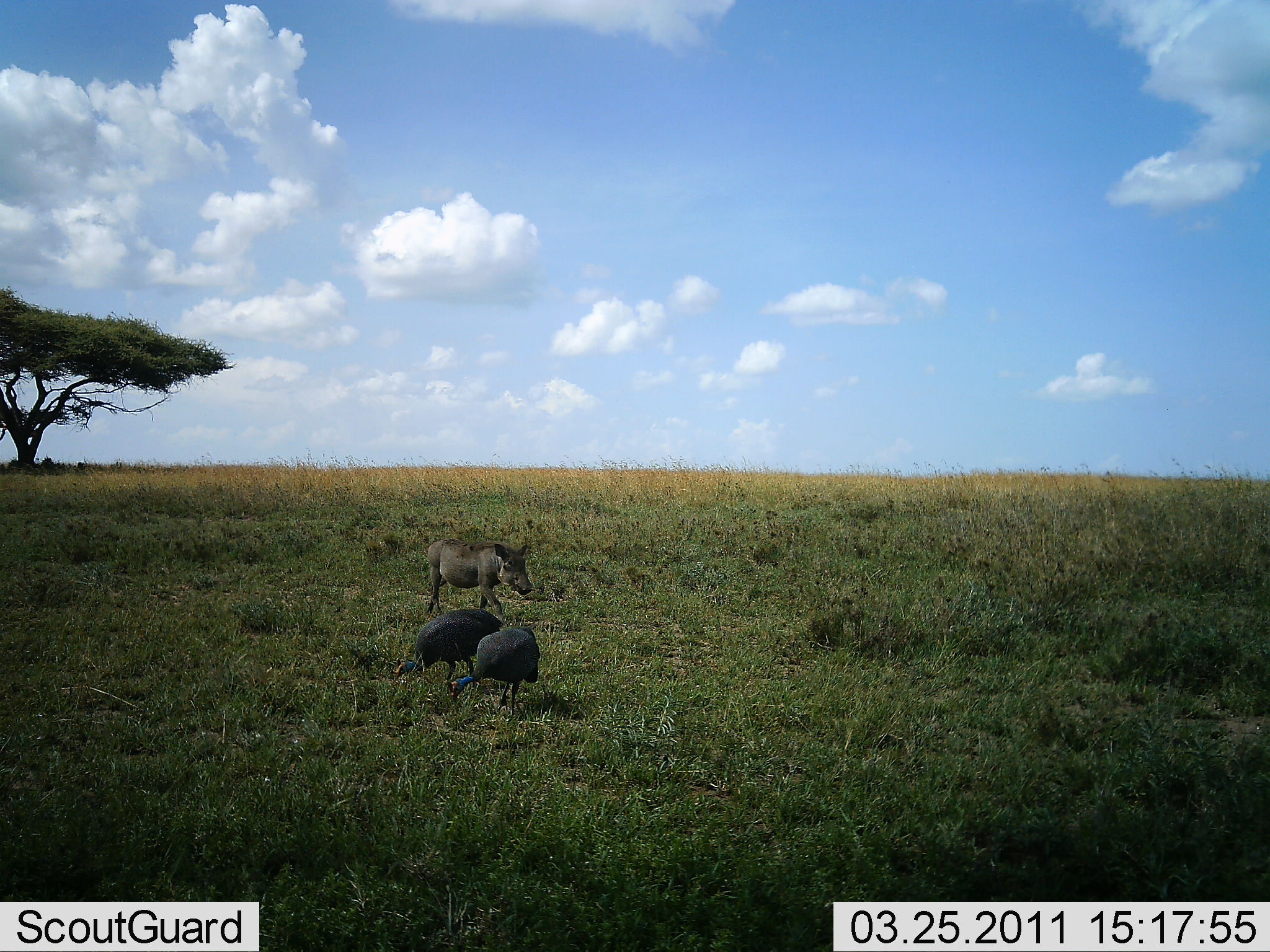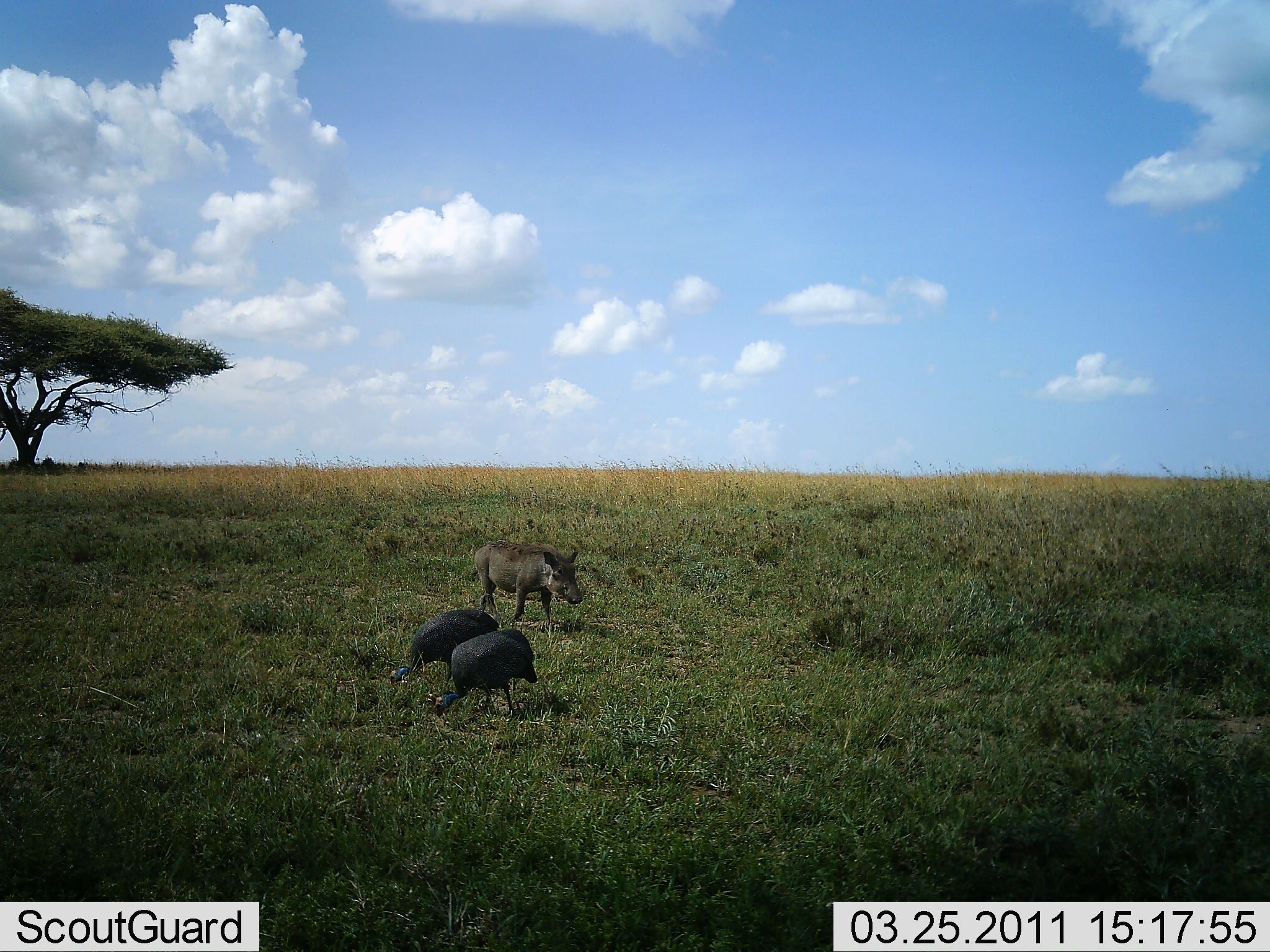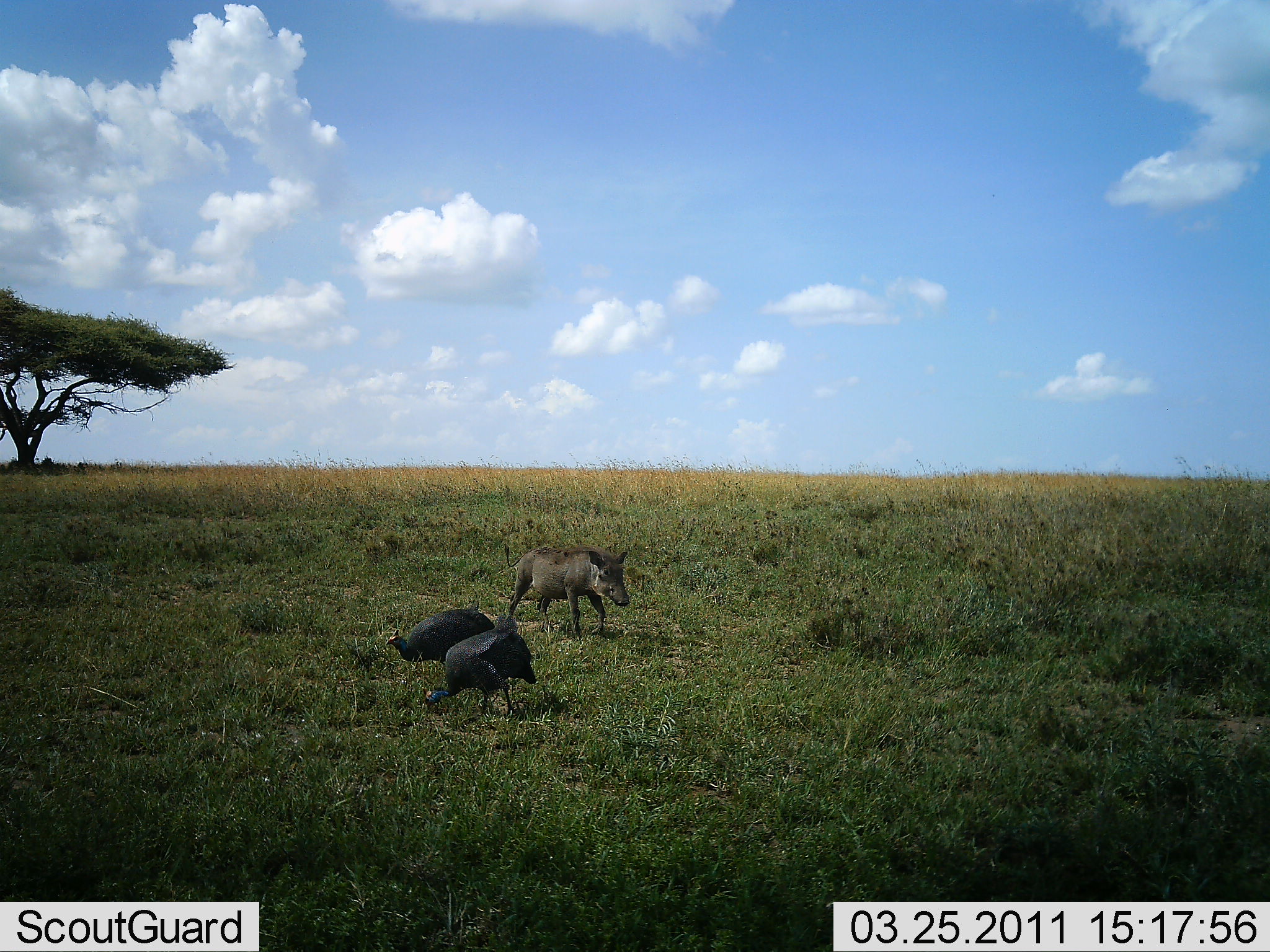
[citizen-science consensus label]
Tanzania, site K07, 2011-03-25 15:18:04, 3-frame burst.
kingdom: Animalia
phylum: Chordata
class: Aves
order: Galliformes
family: Numididae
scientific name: Numididae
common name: guinea fowl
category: guineafowl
Guineafowl (guinea fowl) (Numididae), count 2. Behavior (volunteer vote fractions): standing 36%, resting 0%, moving 0%, interacting 0%. Young present (vote fraction): 0%. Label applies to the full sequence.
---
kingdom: Animalia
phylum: Chordata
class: Mammalia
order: Artiodactyla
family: Suidae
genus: Phacochoerus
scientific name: Phacochoerus africanus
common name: warthog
Warthog (Phacochoerus africanus), count 1. Behavior (volunteer vote fractions): standing 15%, resting 0%, moving 100%, interacting 0%. Young present (vote fraction): 8%. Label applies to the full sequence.